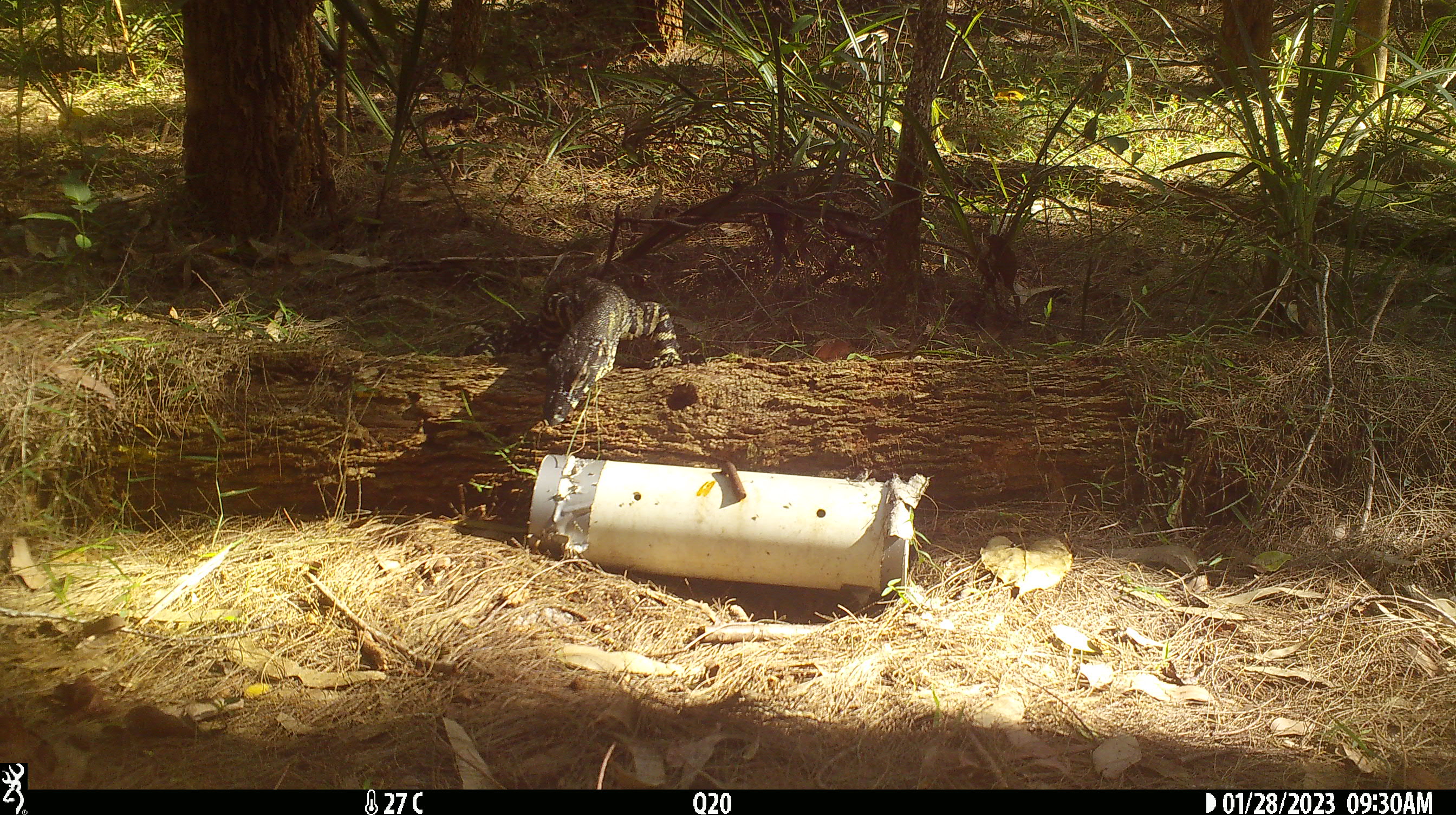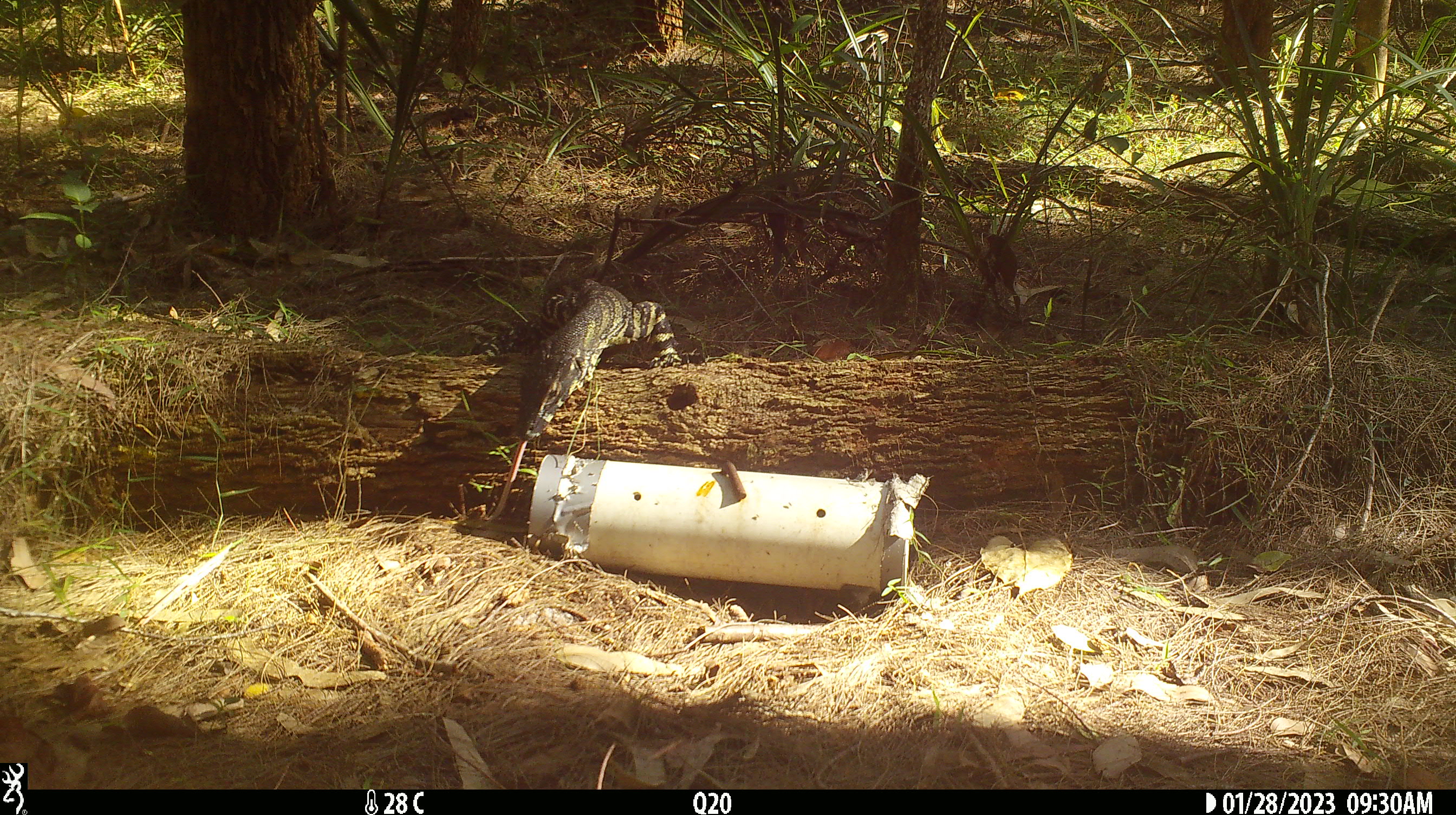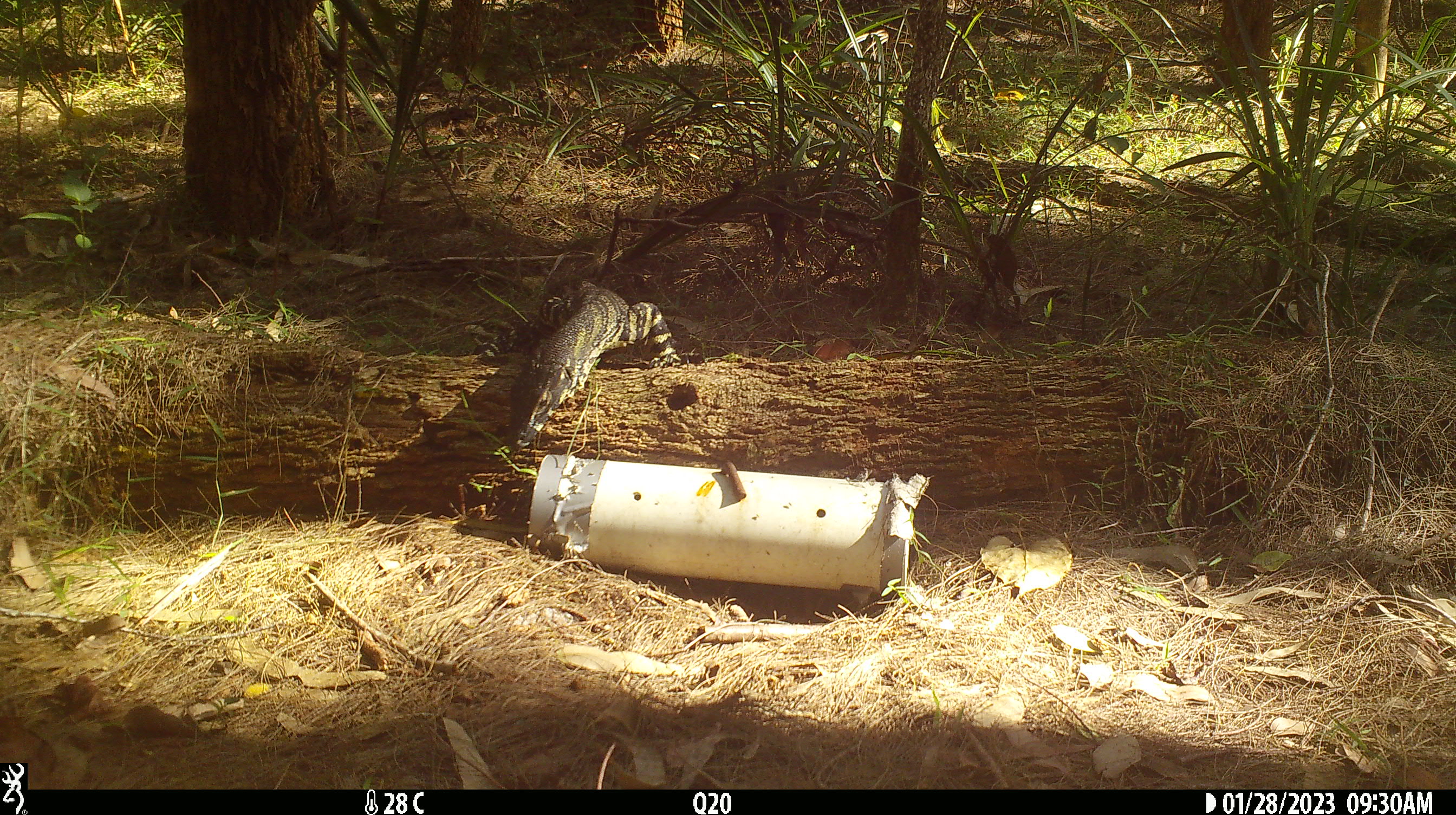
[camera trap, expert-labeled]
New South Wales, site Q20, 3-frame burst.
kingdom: Animalia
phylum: Chordata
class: Reptilia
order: Squamata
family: Varanidae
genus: Varanus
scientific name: Varanus varius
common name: lace monitor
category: goanna